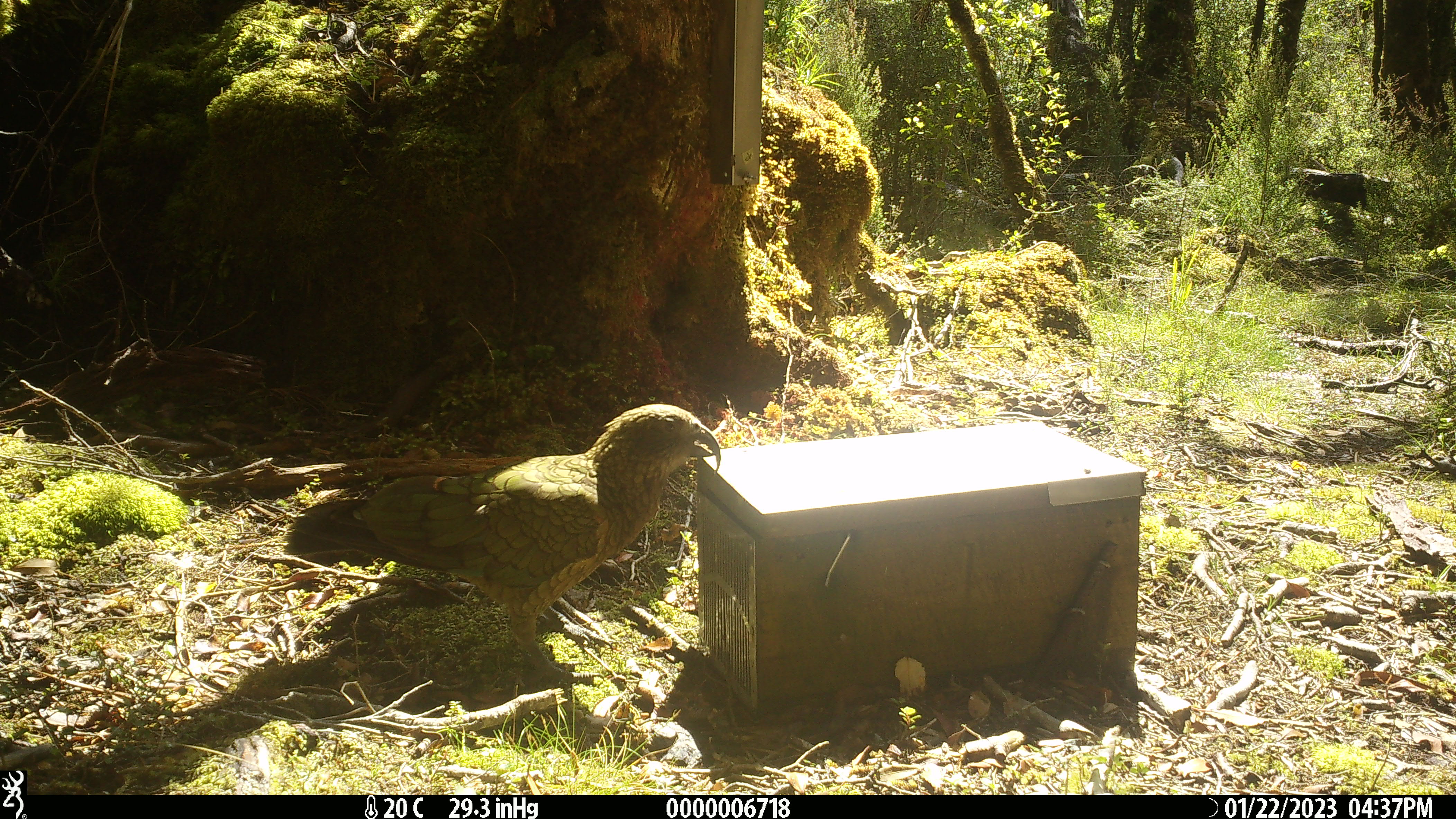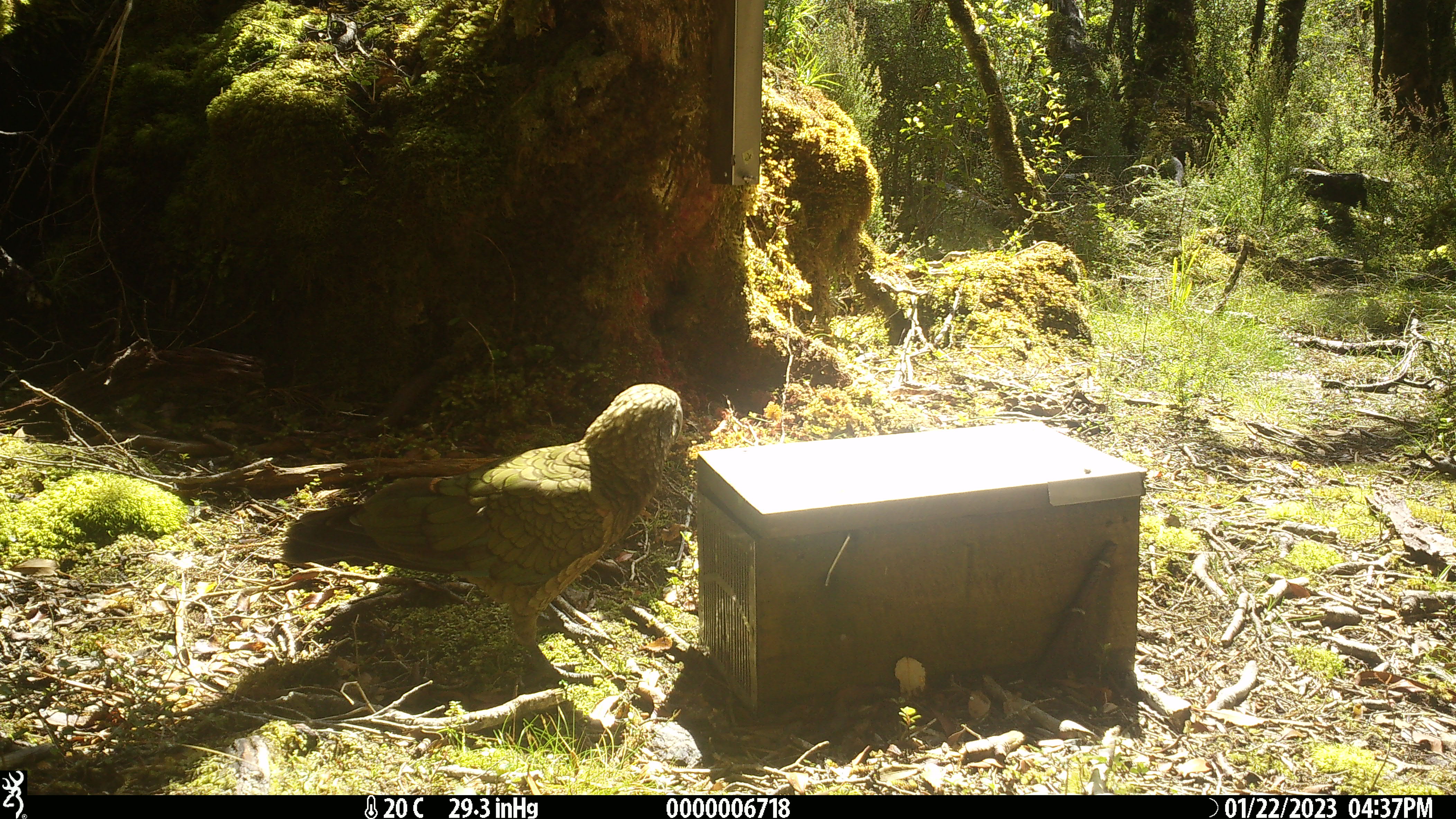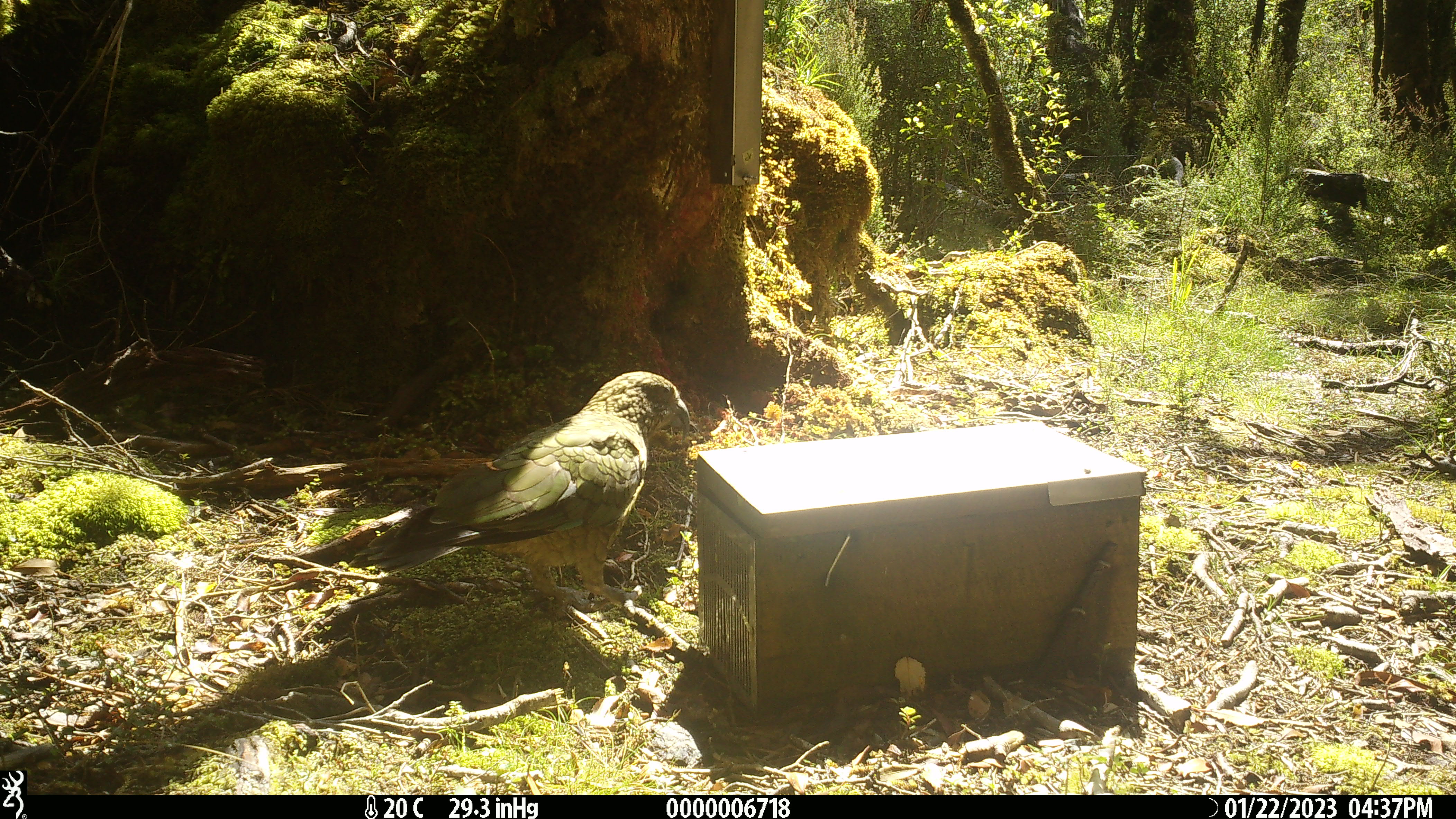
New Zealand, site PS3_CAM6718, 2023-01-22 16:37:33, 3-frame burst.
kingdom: Animalia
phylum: Chordata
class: Aves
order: Psittaciformes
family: Strigopidae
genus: Nestor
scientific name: Nestor notabilis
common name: kea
Kea (Nestor notabilis).